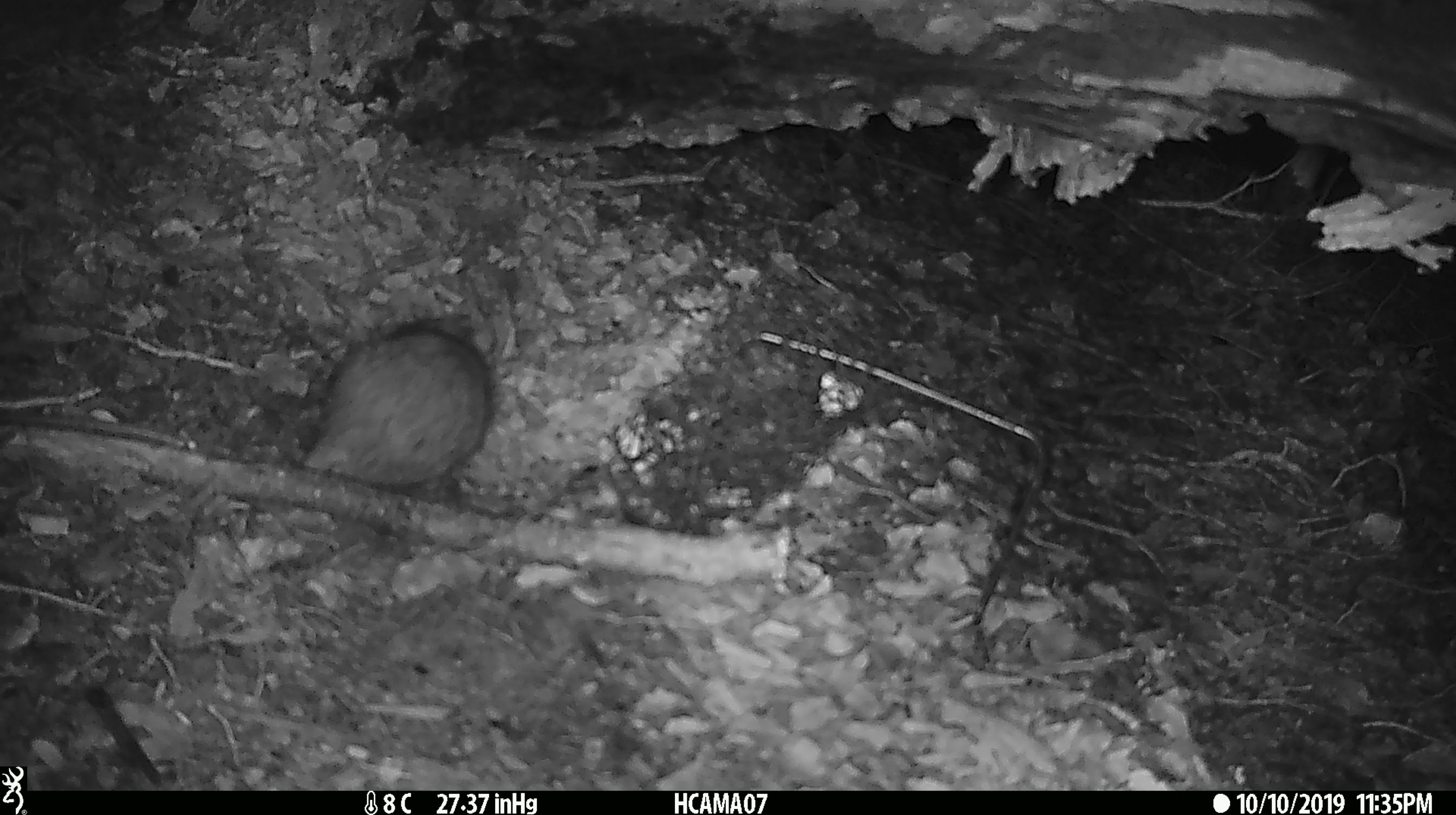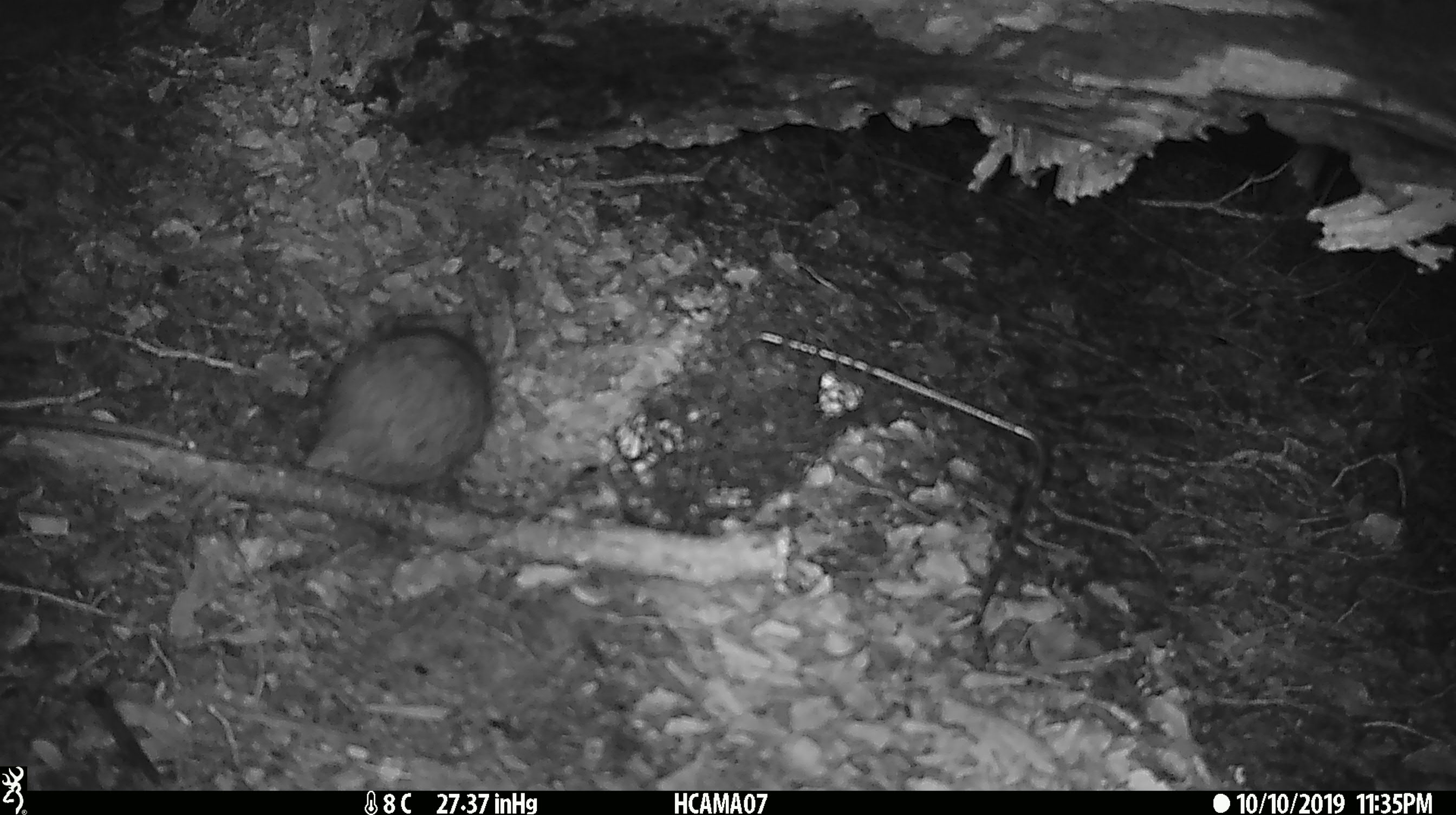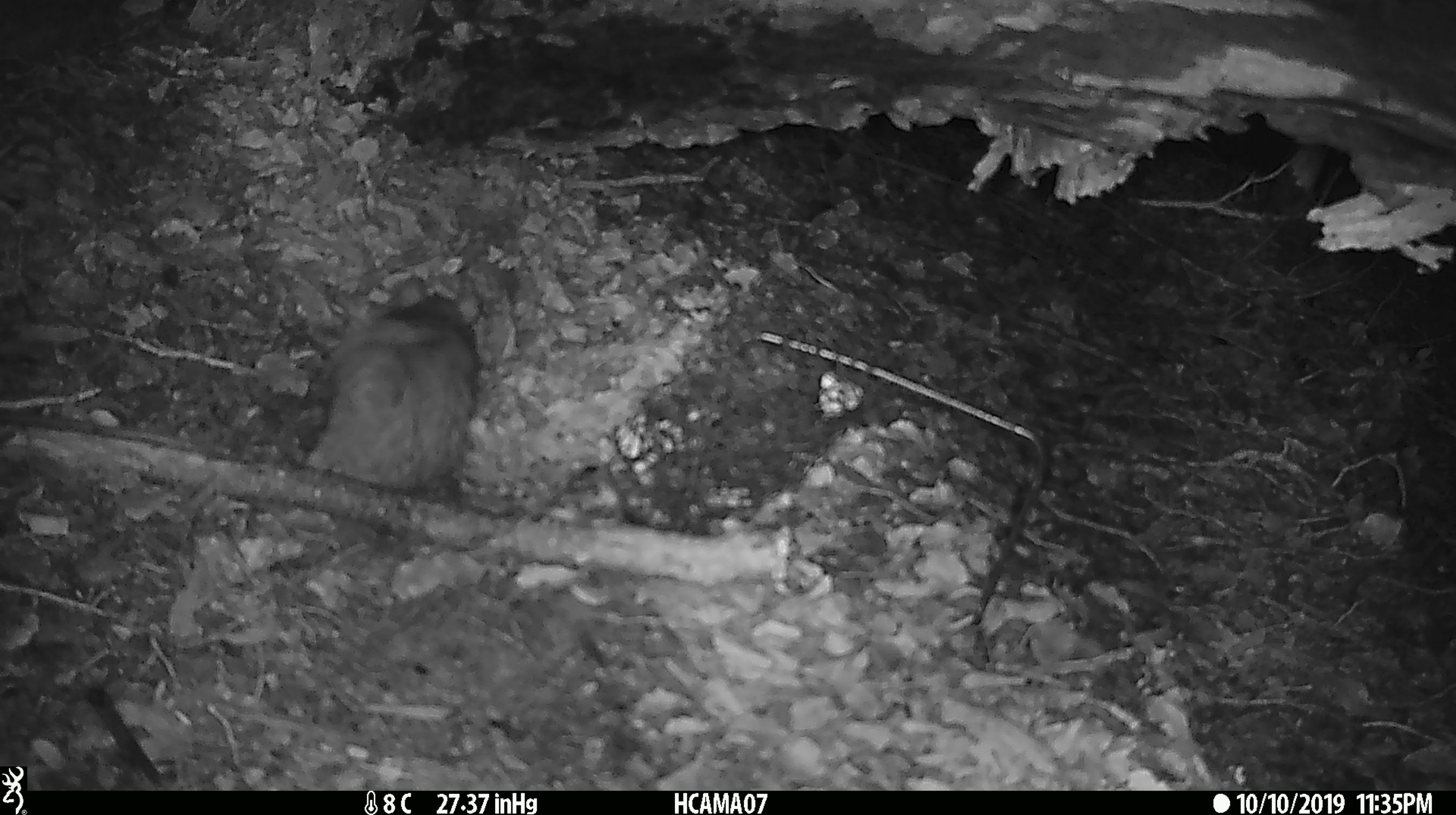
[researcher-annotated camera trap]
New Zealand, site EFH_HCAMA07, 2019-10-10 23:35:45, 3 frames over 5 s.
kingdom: Animalia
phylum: Chordata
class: Mammalia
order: Rodentia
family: Muridae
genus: Rattus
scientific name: Rattus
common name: rat